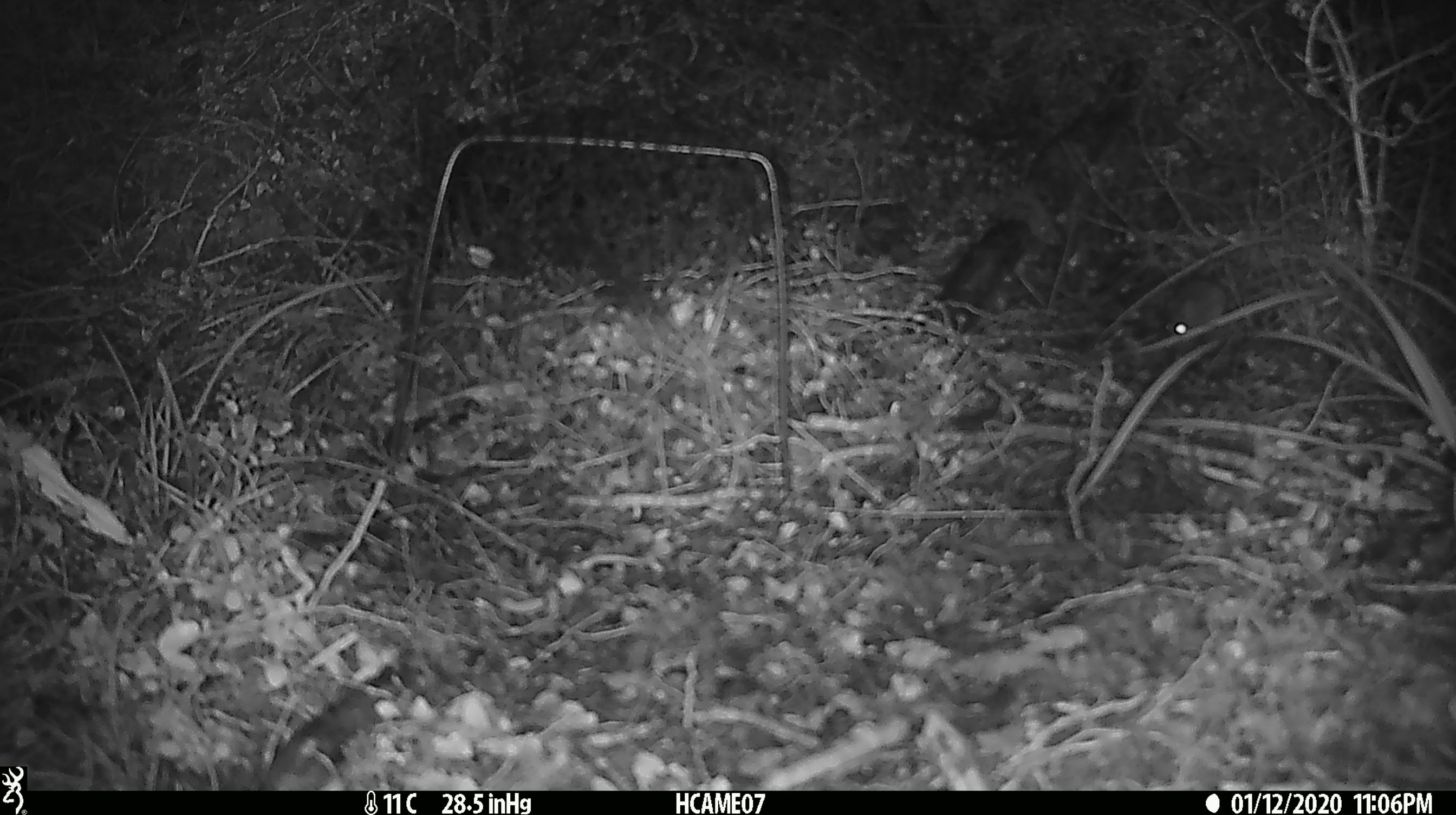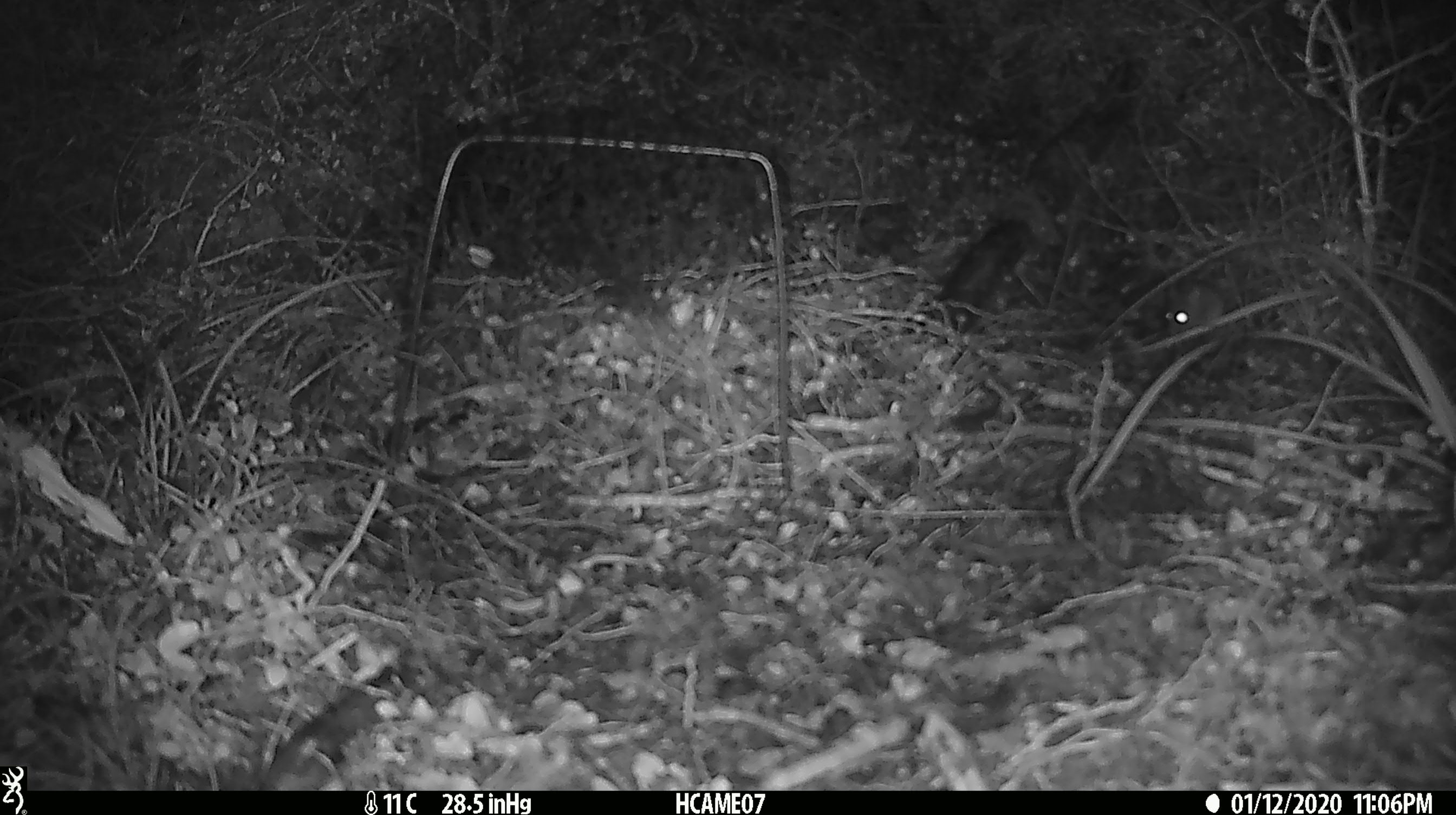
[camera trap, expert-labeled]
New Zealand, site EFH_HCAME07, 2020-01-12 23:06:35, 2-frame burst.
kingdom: Animalia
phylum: Chordata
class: Mammalia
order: Rodentia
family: Muridae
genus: Mus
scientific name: Mus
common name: mouse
Mouse (Mus).